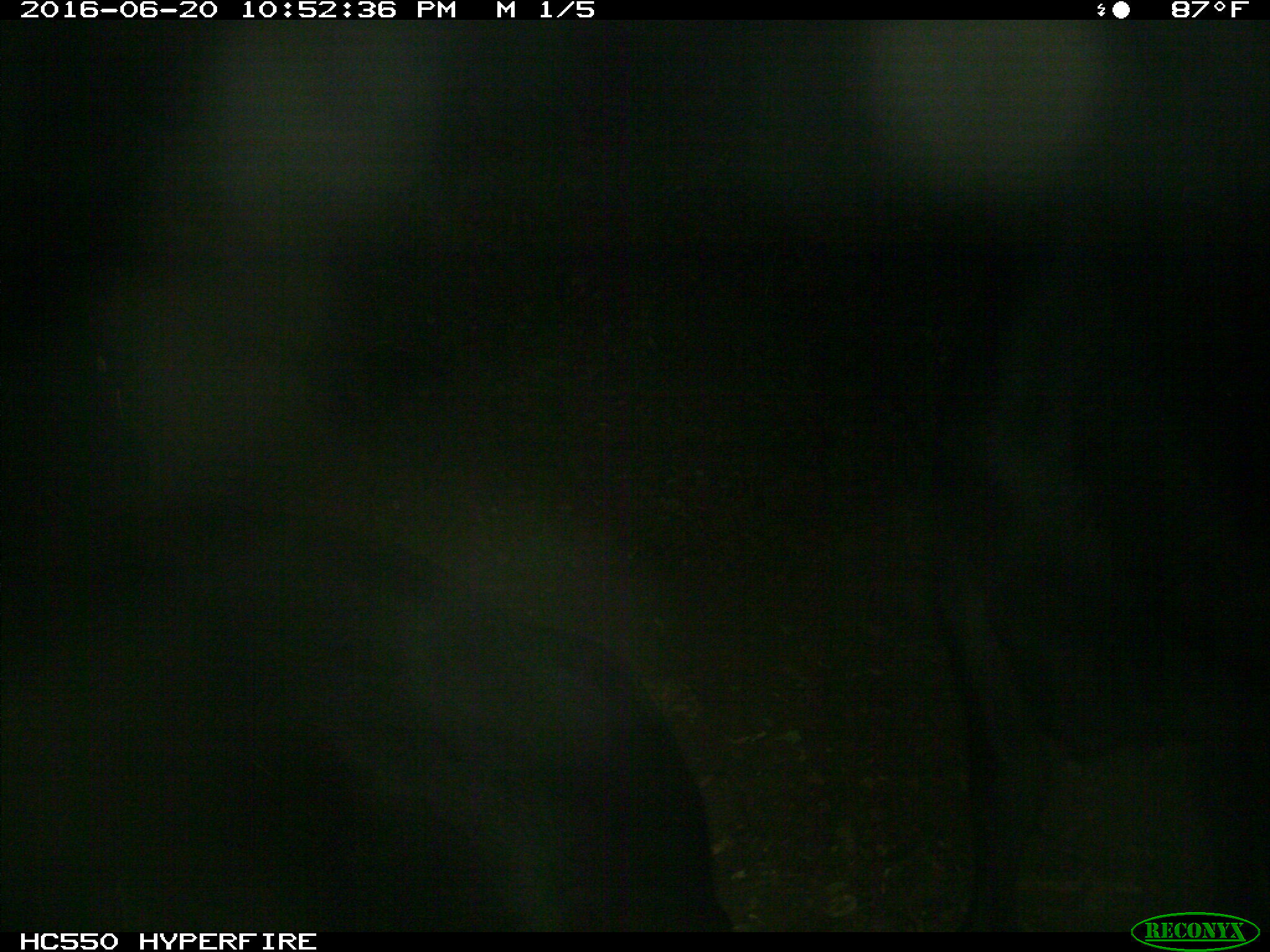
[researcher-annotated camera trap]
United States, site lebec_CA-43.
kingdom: Animalia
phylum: Chordata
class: Mammalia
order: Artiodactyla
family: Bovidae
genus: Bos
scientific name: Bos taurus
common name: domestic cow